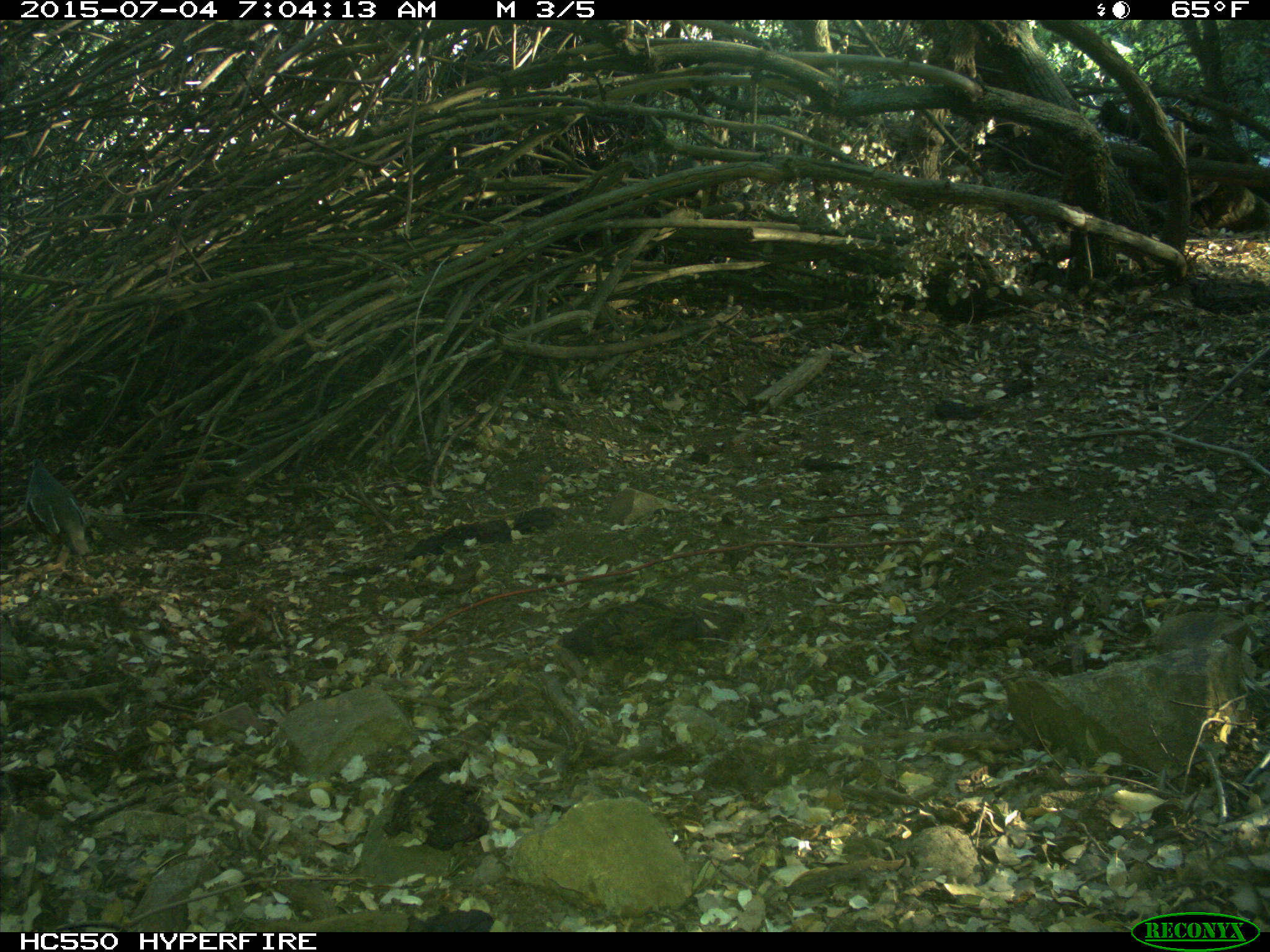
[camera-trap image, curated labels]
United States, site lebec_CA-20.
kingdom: Animalia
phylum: Chordata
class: Aves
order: Galliformes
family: Odontophoridae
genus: Callipepla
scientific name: Callipepla californica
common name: california quail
Callipepla californica (california quail).